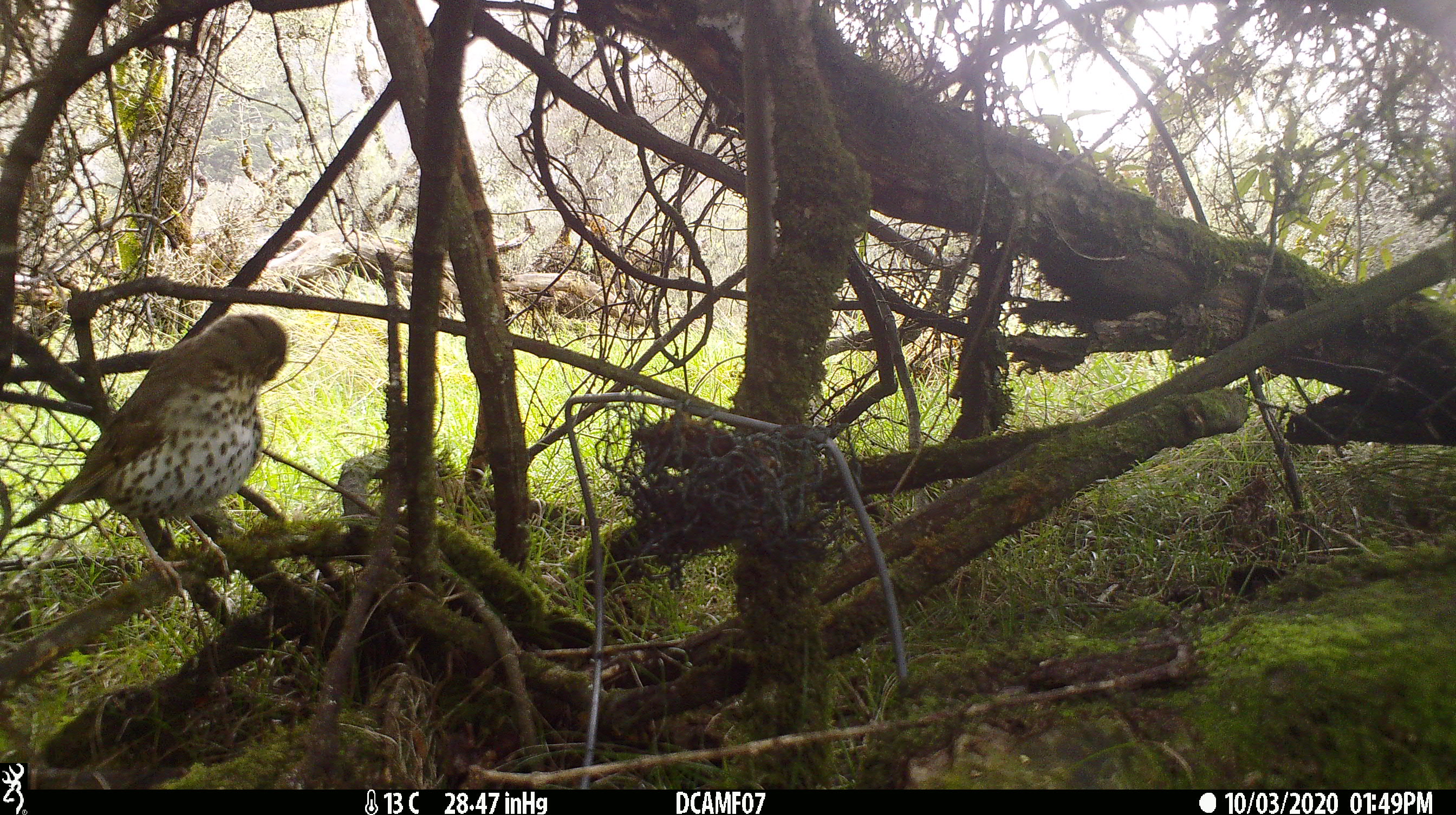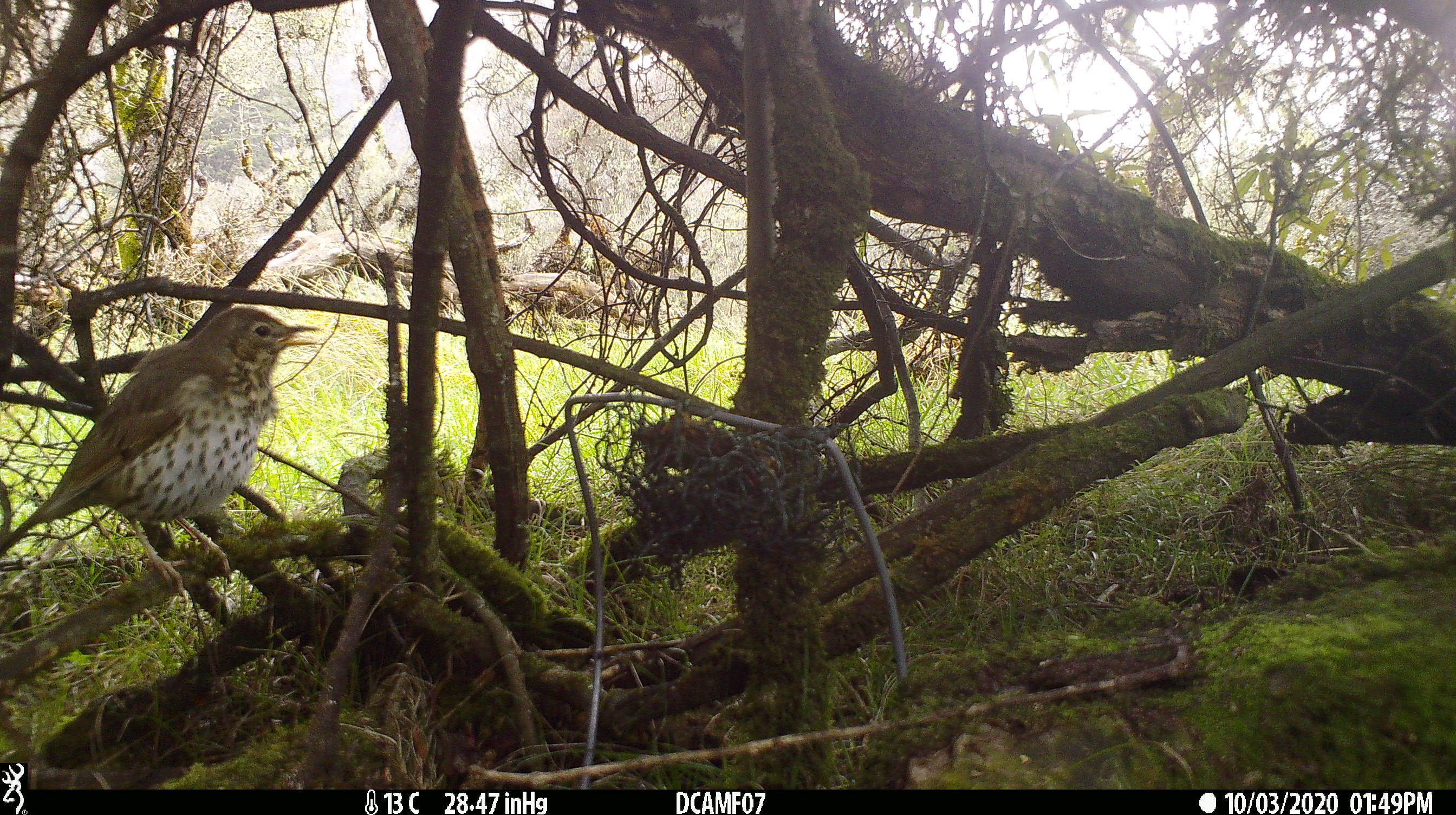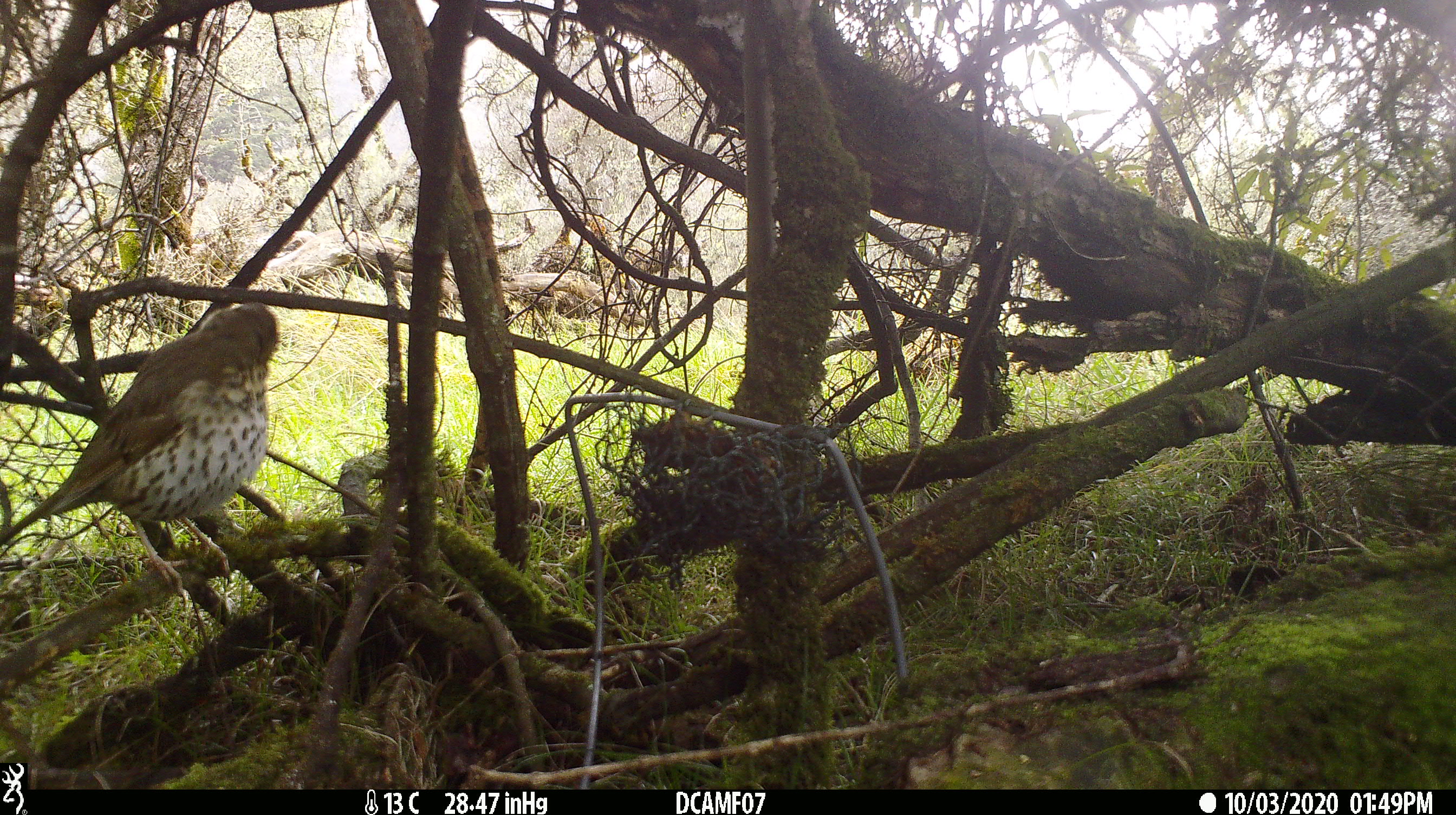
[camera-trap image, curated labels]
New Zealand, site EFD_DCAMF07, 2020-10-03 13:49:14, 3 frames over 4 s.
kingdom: Animalia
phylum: Chordata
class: Aves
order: Passeriformes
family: Turdidae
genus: Turdus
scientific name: Turdus philomelos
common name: song thrush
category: thrush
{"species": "thrush (song thrush) (Turdus philomelos)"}